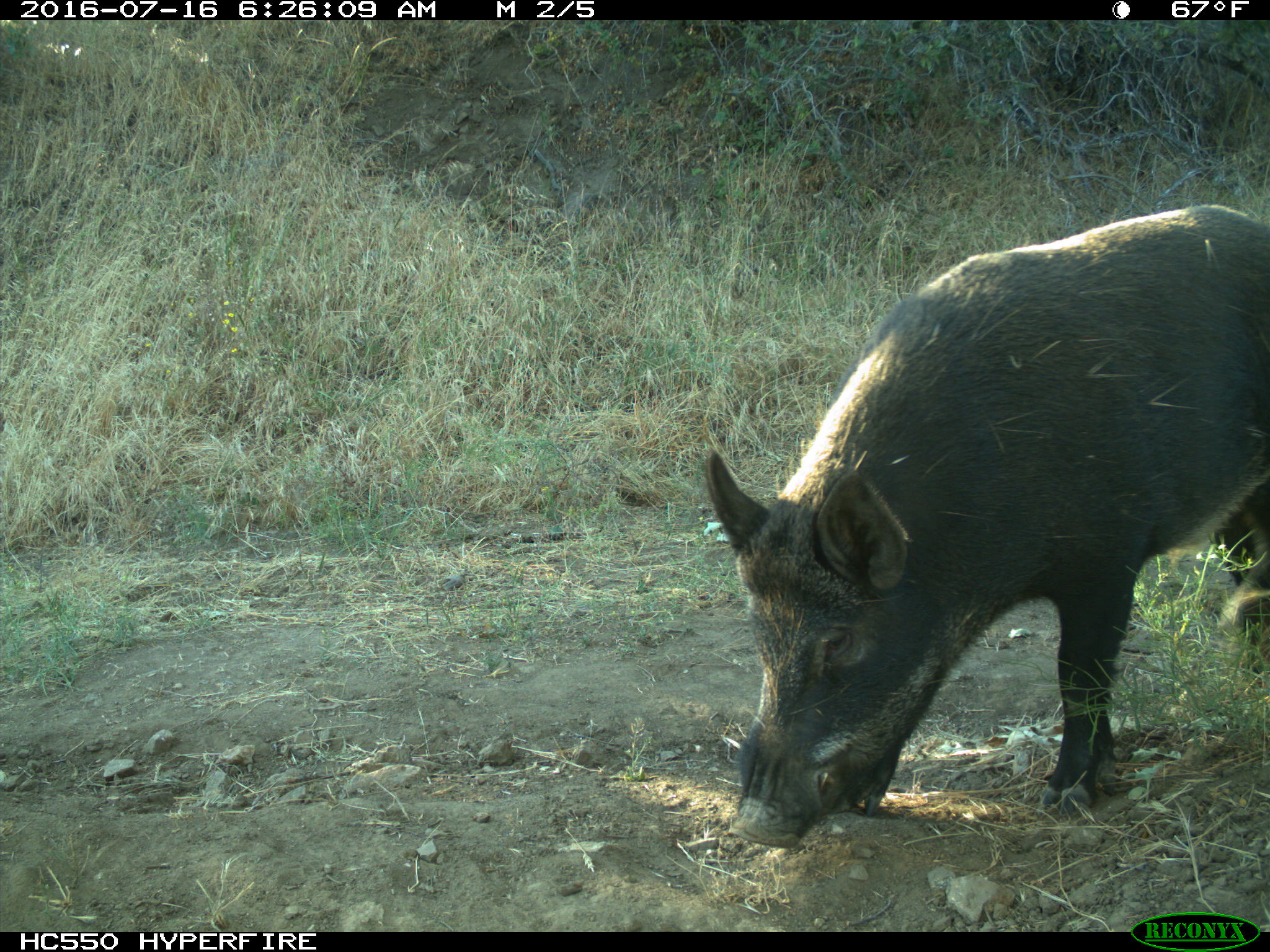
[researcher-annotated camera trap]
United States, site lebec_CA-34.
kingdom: Animalia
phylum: Chordata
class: Mammalia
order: Artiodactyla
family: Suidae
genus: Sus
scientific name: Sus scrofa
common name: wild boar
Sus scrofa (wild boar).